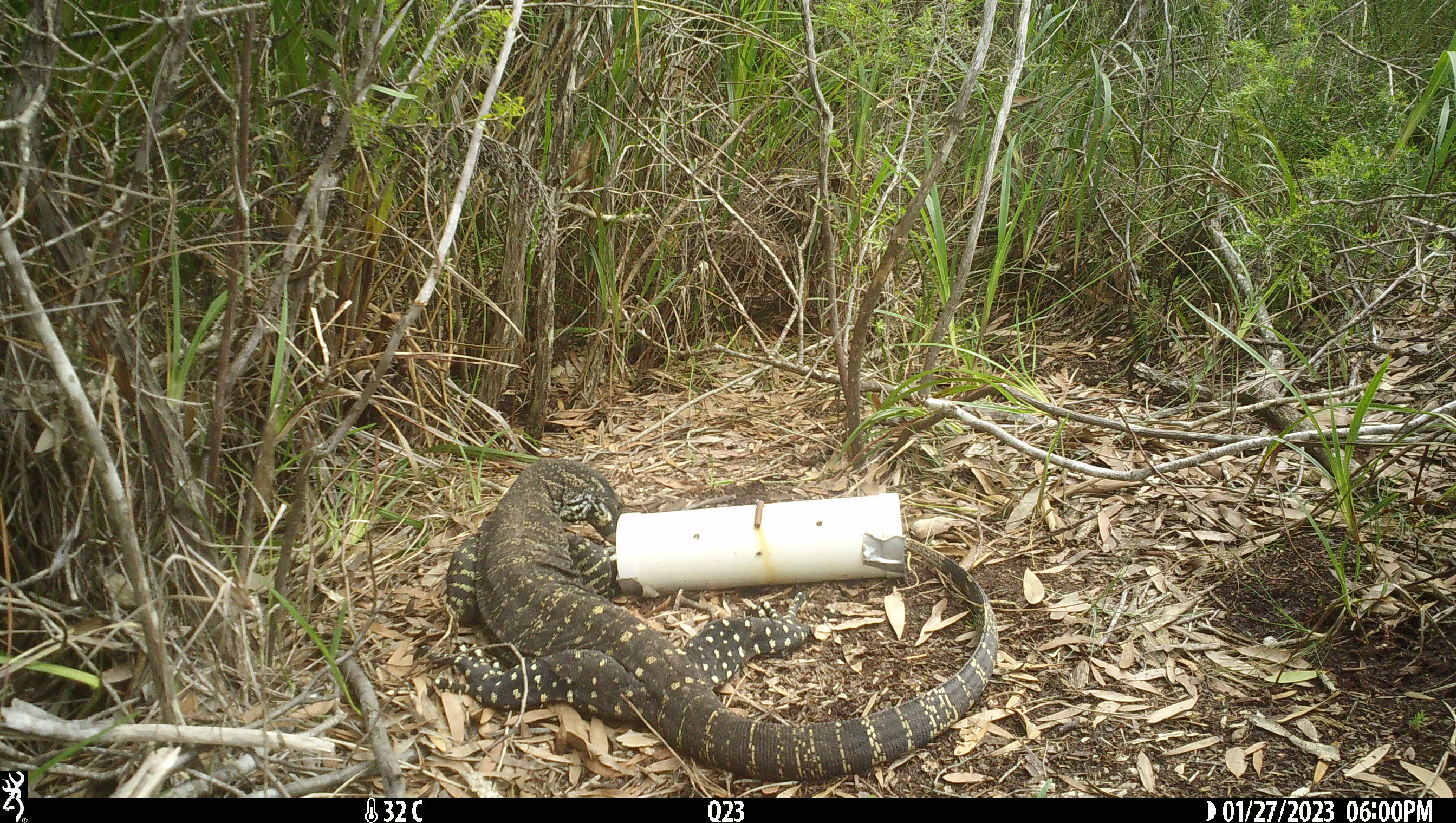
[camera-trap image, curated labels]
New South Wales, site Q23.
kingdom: Animalia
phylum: Chordata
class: Reptilia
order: Squamata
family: Varanidae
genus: Varanus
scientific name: Varanus varius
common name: lace monitor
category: goanna